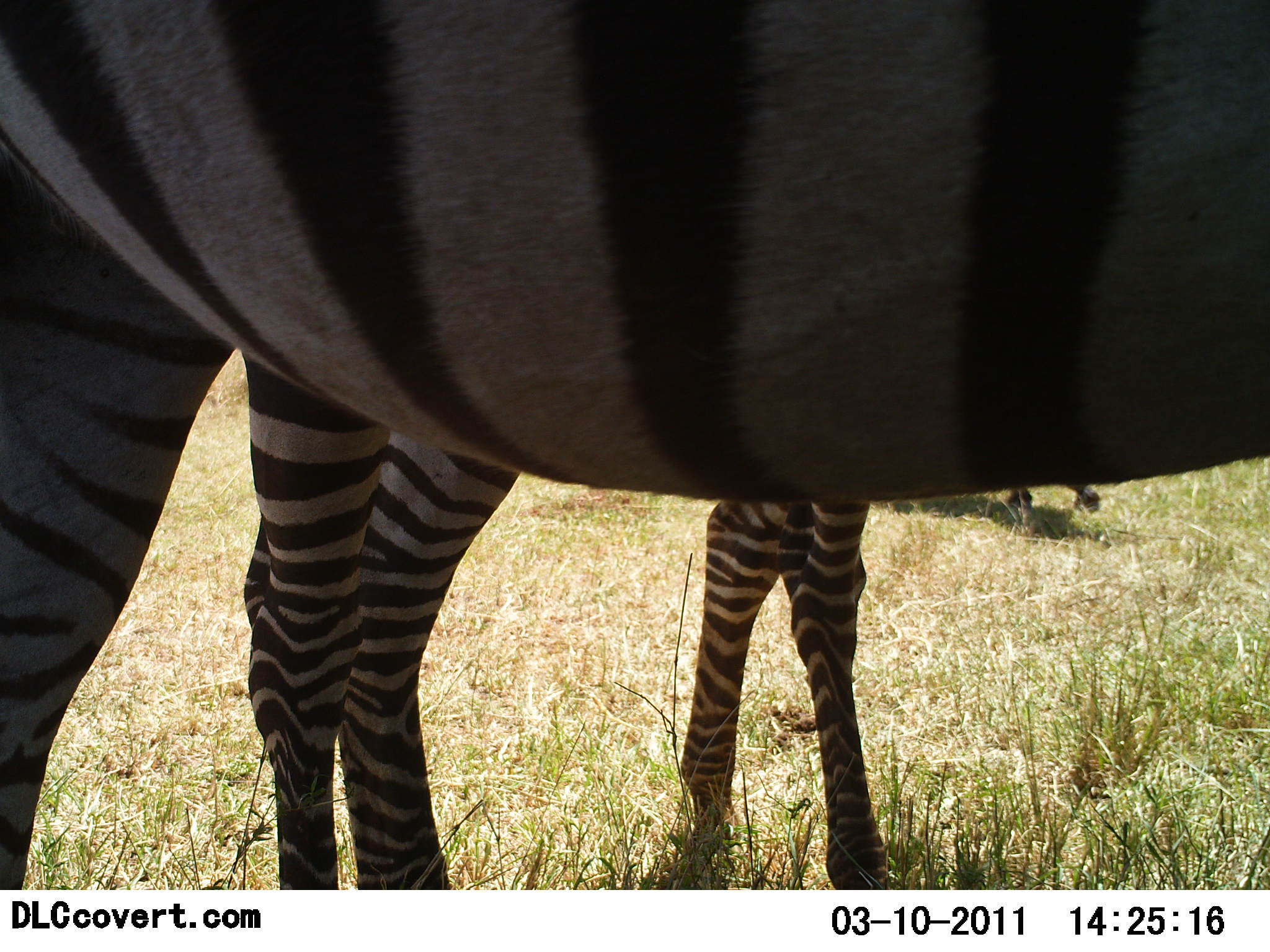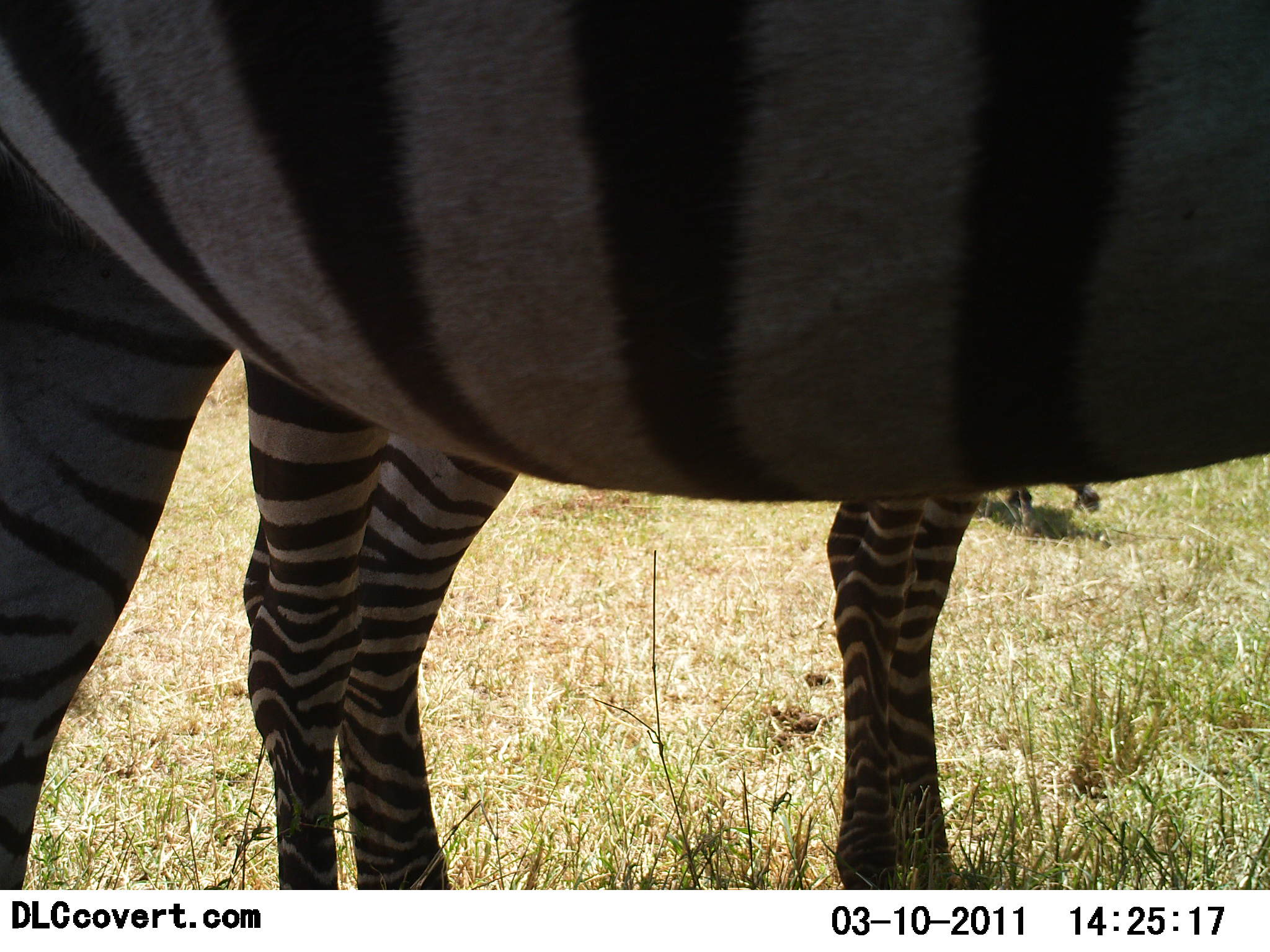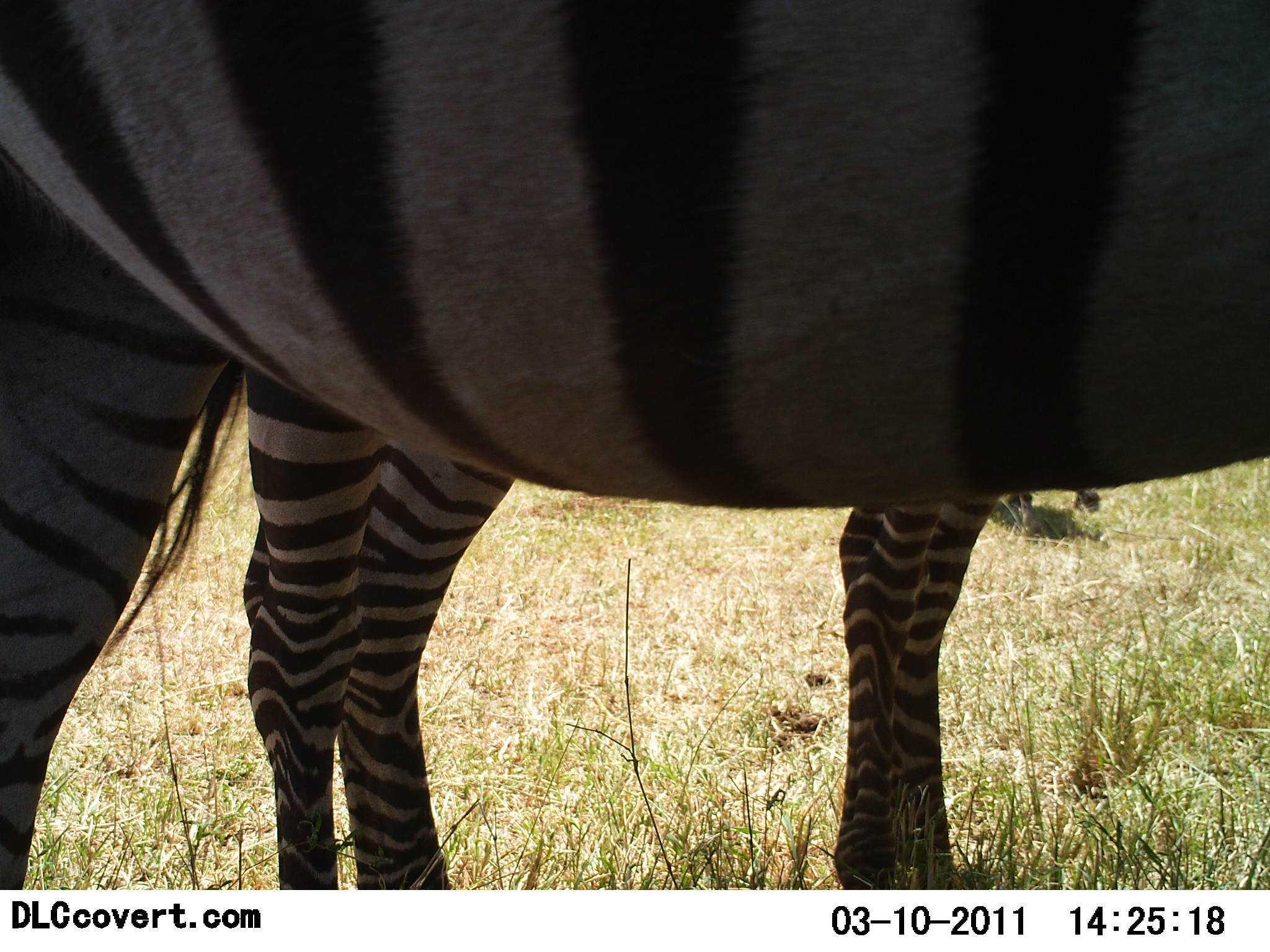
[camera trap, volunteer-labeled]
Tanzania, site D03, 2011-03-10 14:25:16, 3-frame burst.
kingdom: Animalia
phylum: Chordata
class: Mammalia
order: Perissodactyla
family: Equidae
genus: Equus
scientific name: Equus quagga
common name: plains zebra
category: zebra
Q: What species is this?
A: Zebra (plains zebra) (Equus quagga).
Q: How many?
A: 2.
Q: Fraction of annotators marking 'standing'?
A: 100%.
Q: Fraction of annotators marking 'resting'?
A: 9%.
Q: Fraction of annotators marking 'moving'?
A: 0%.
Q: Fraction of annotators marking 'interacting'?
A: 0%.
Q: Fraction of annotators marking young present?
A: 18%.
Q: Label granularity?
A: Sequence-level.